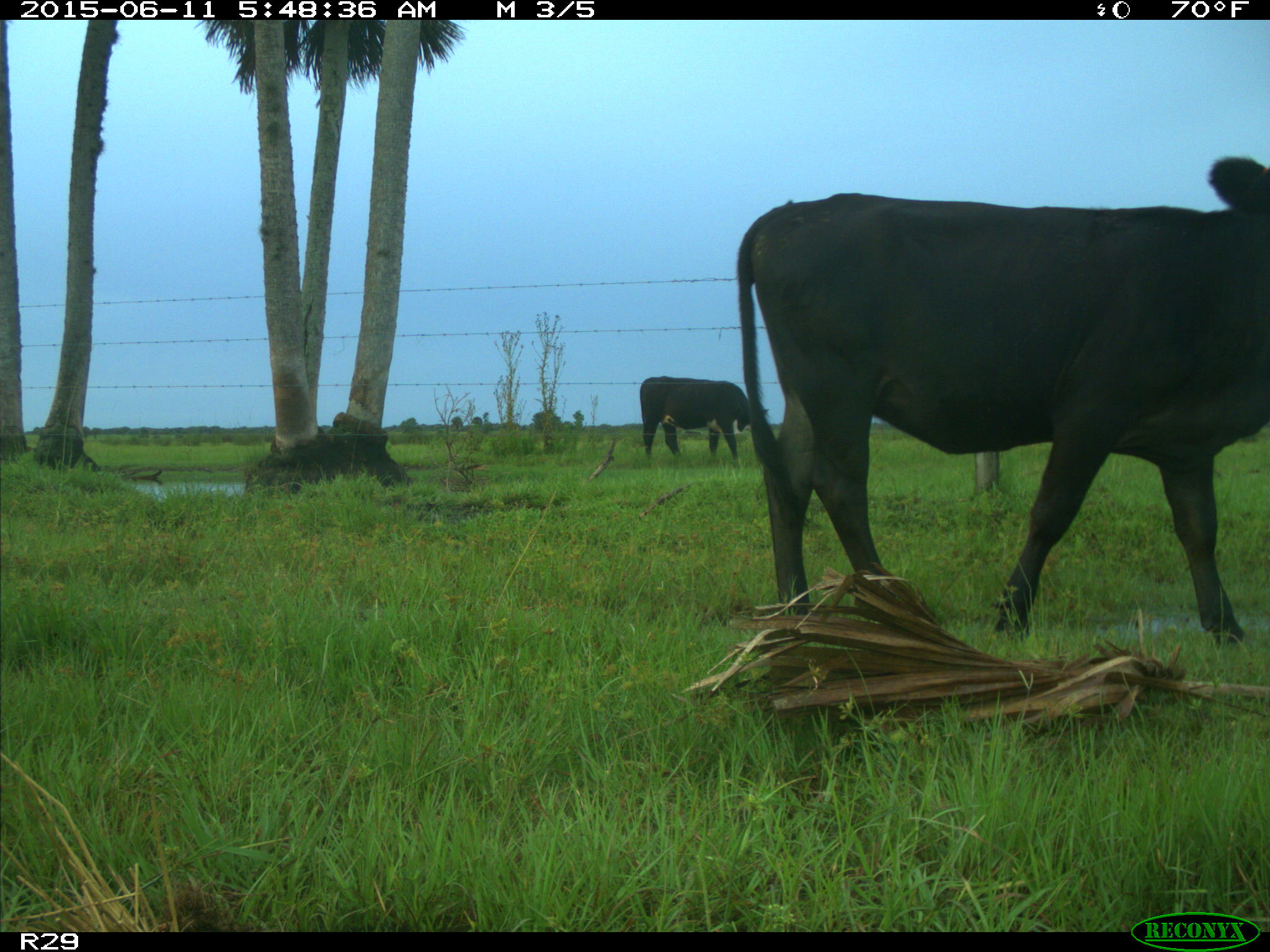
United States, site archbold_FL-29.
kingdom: Animalia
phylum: Chordata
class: Mammalia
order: Artiodactyla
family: Bovidae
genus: Bos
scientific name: Bos taurus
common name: domestic cow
Bos taurus (domestic cow).